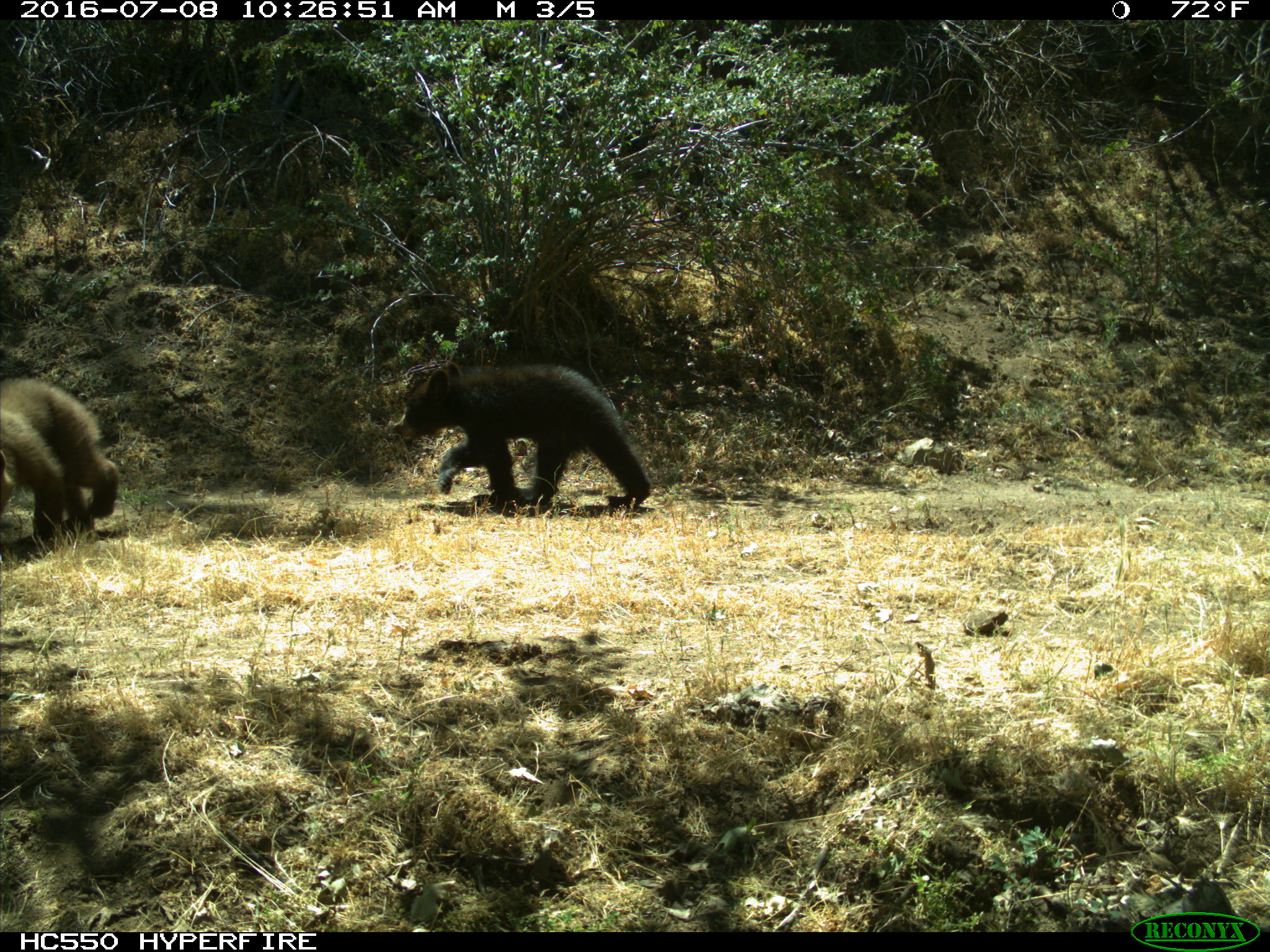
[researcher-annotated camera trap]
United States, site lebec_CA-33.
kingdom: Animalia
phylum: Chordata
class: Mammalia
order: Carnivora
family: Ursidae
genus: Ursus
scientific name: Ursus americanus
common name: american black bear